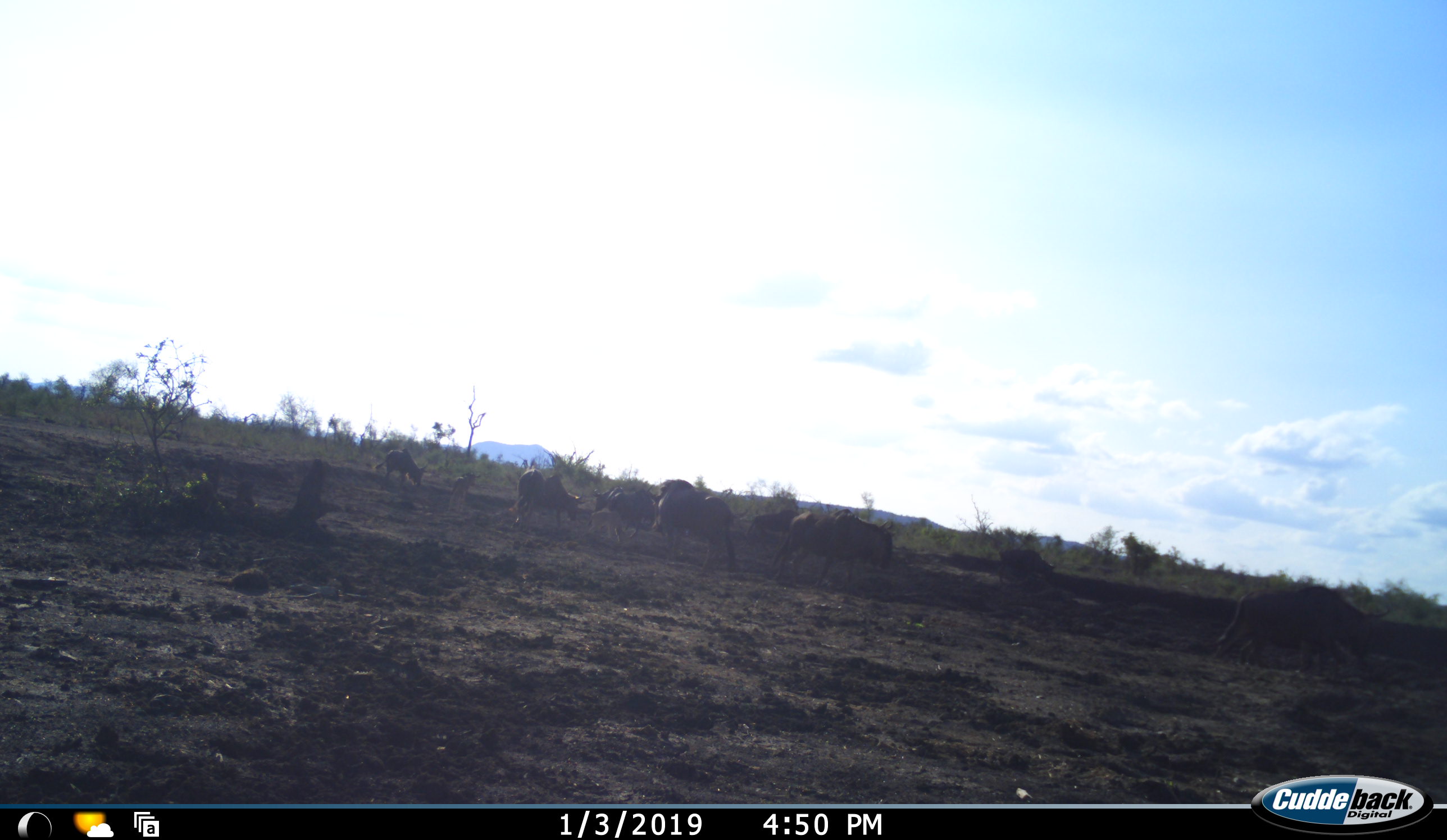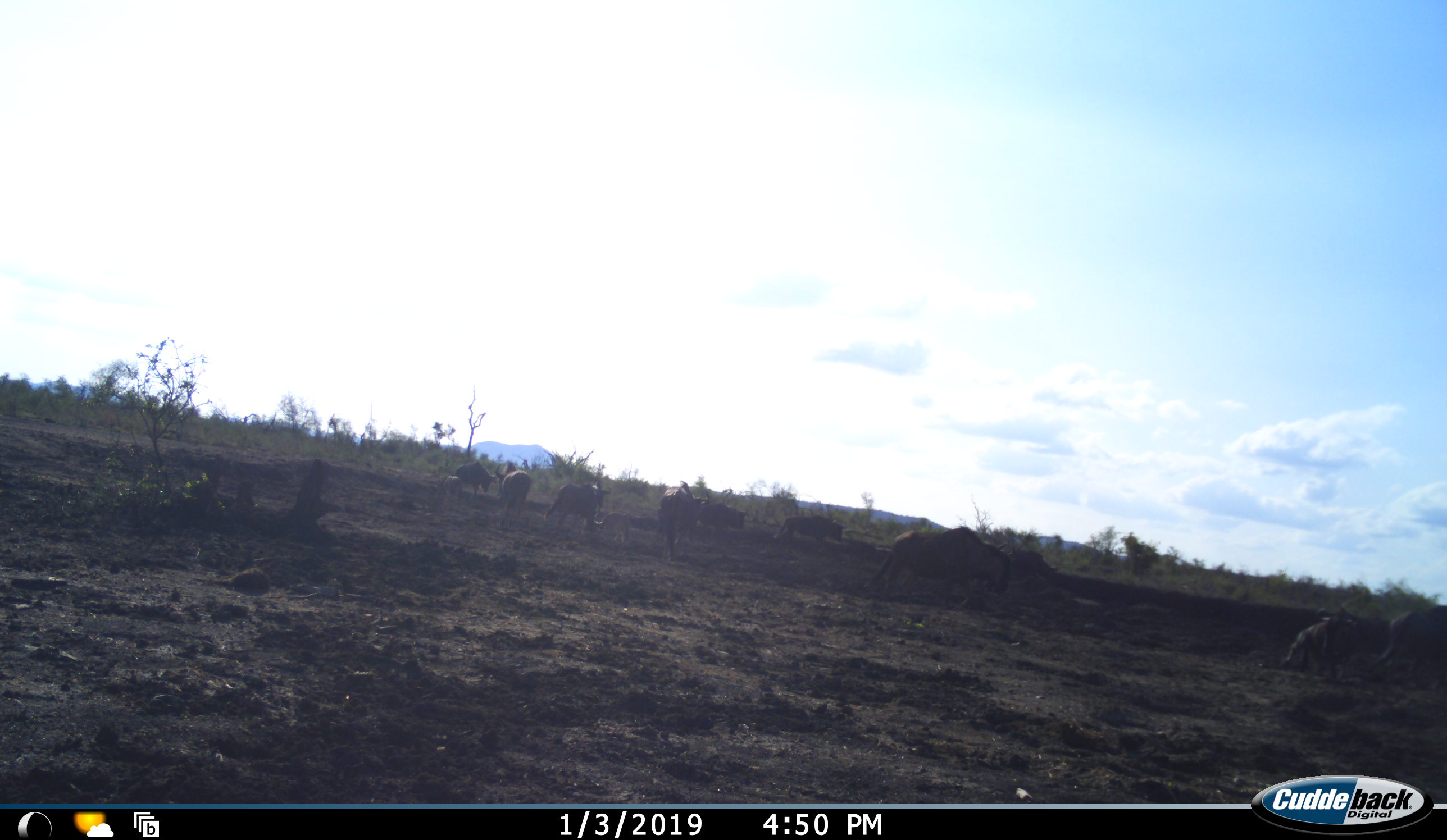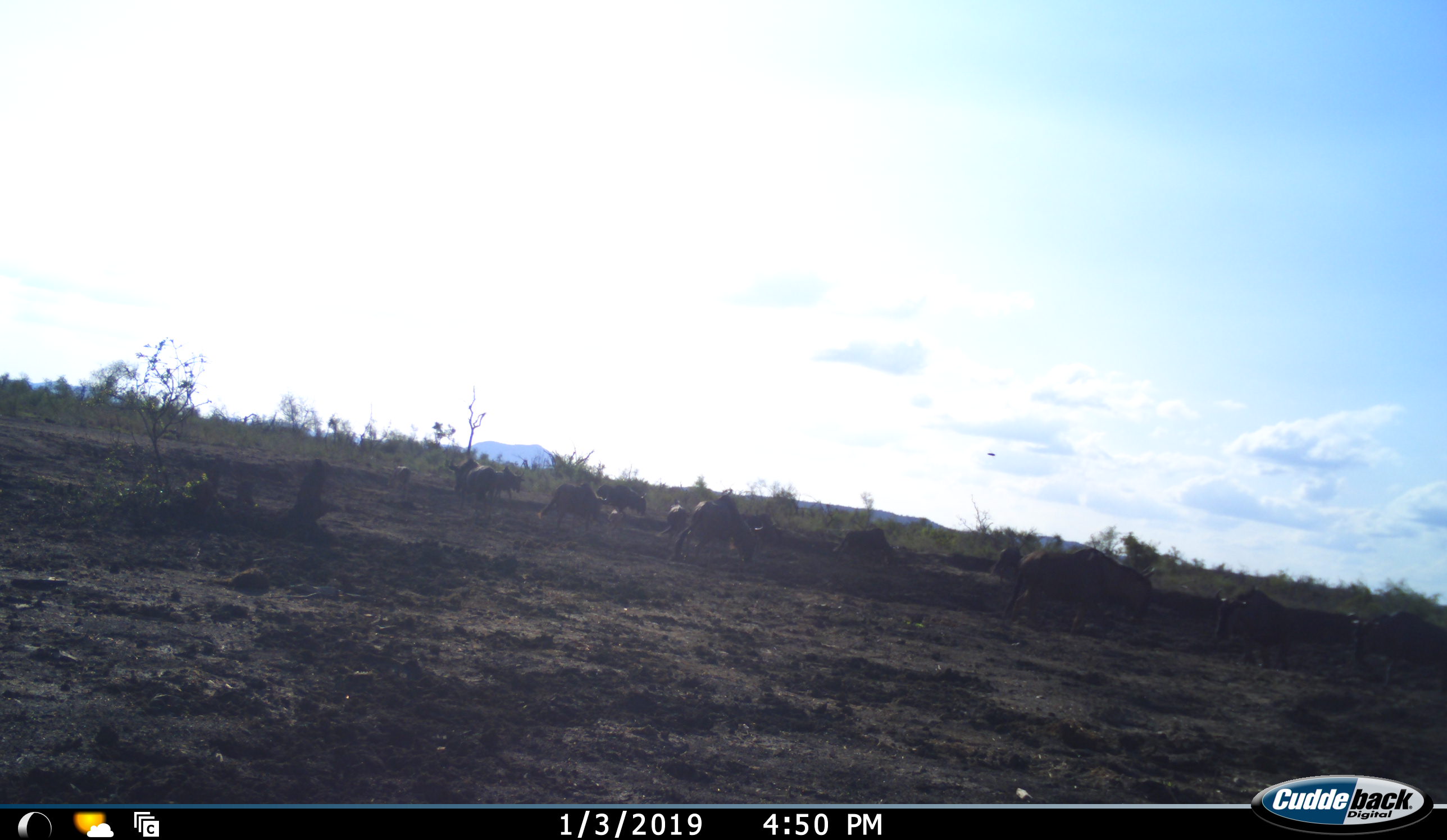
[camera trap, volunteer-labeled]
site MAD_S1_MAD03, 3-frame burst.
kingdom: Animalia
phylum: Chordata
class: Mammalia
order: Artiodactyla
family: Bovidae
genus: Connochaetes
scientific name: Connochaetes taurinus taurinus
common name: blue wildebeest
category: wildebeestblue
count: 11-50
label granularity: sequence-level